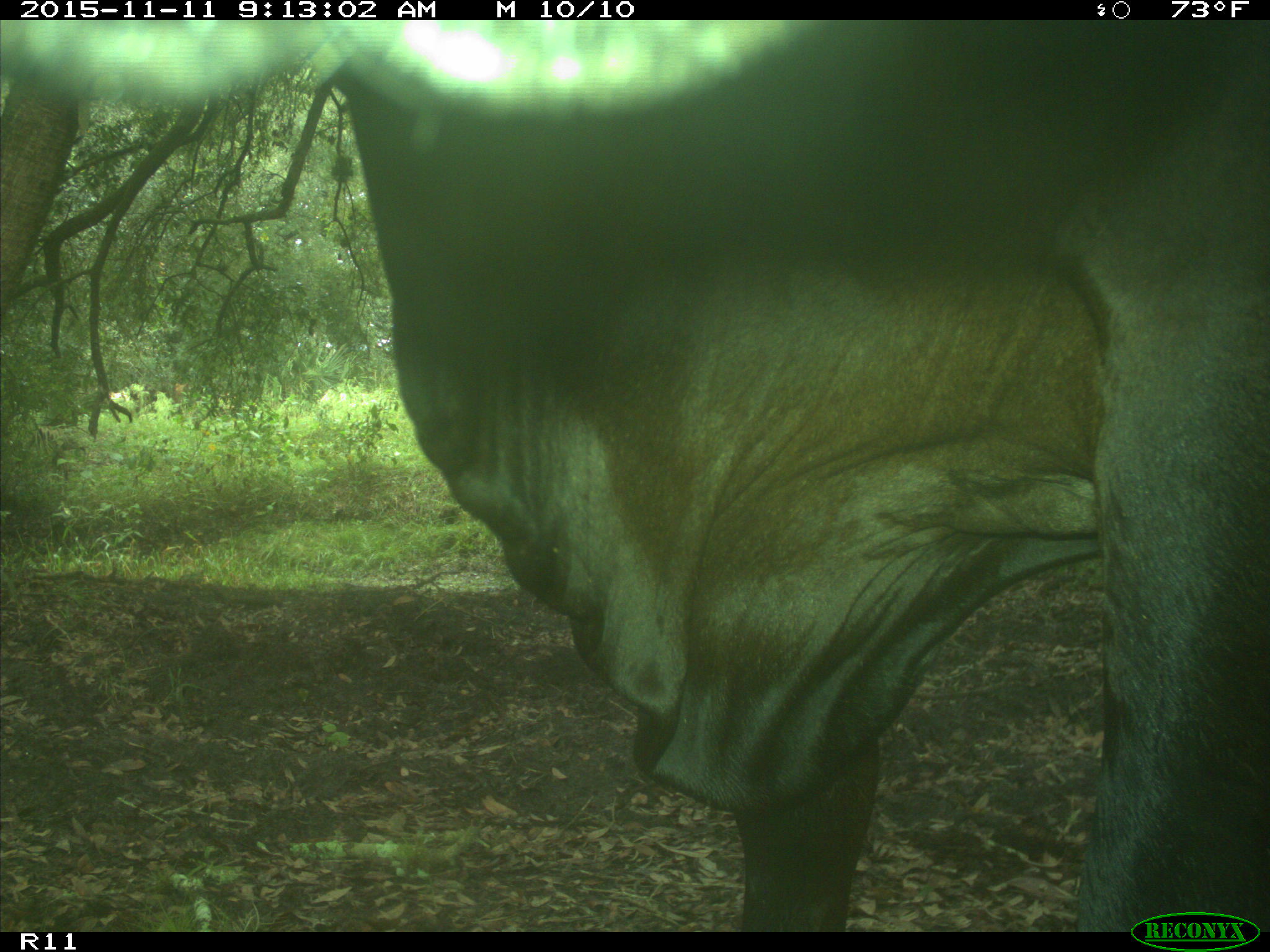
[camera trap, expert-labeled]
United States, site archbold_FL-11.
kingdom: Animalia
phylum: Chordata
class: Mammalia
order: Artiodactyla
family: Bovidae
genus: Bos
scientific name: Bos taurus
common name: domestic cow